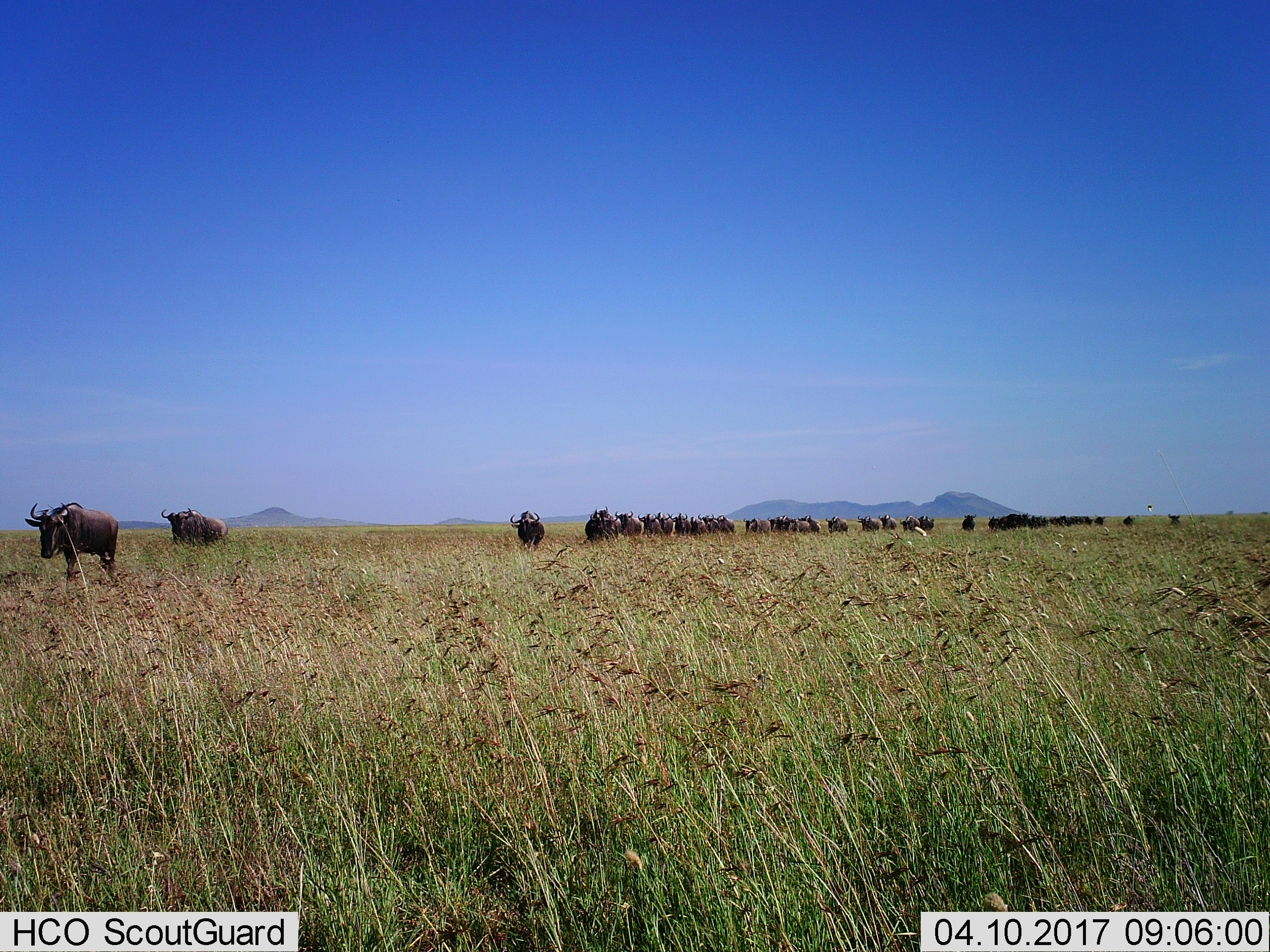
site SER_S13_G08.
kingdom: Animalia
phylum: Chordata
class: Mammalia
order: Artiodactyla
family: Bovidae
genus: Connochaetes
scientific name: Connochaetes taurinus taurinus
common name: blue wildebeest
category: wildebeestblue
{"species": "wildebeestblue (blue wildebeest) (Connochaetes taurinus taurinus)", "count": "11-50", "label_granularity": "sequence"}